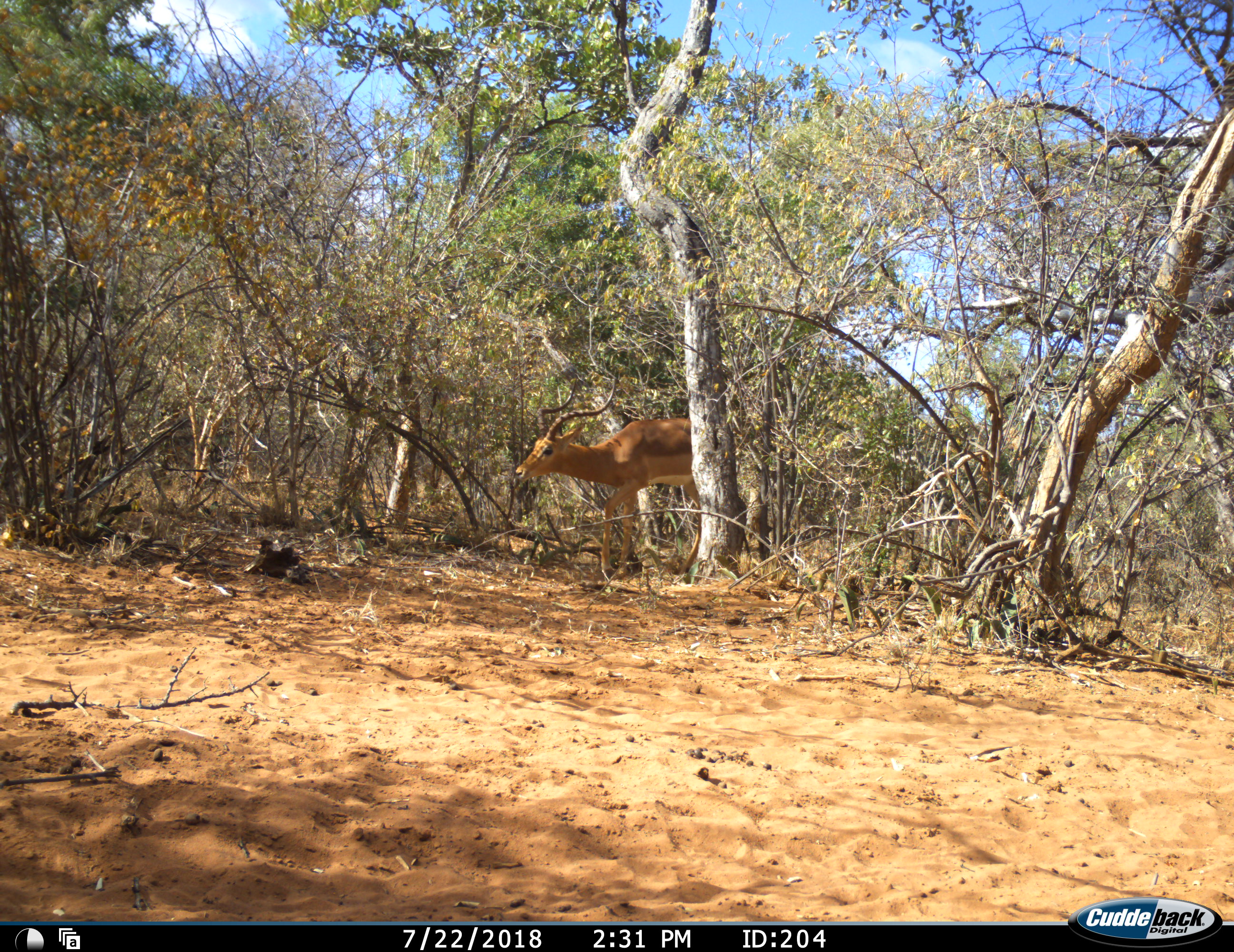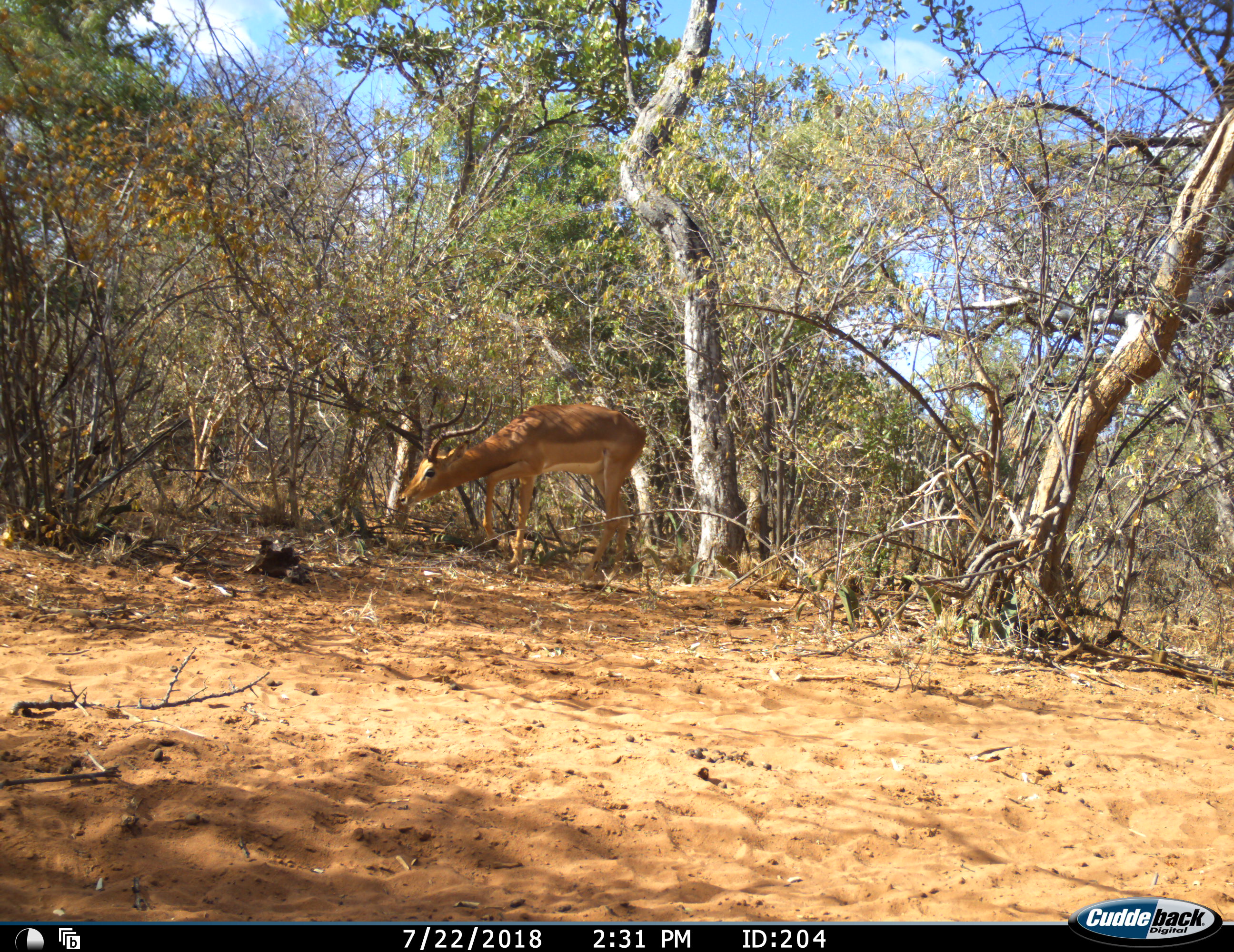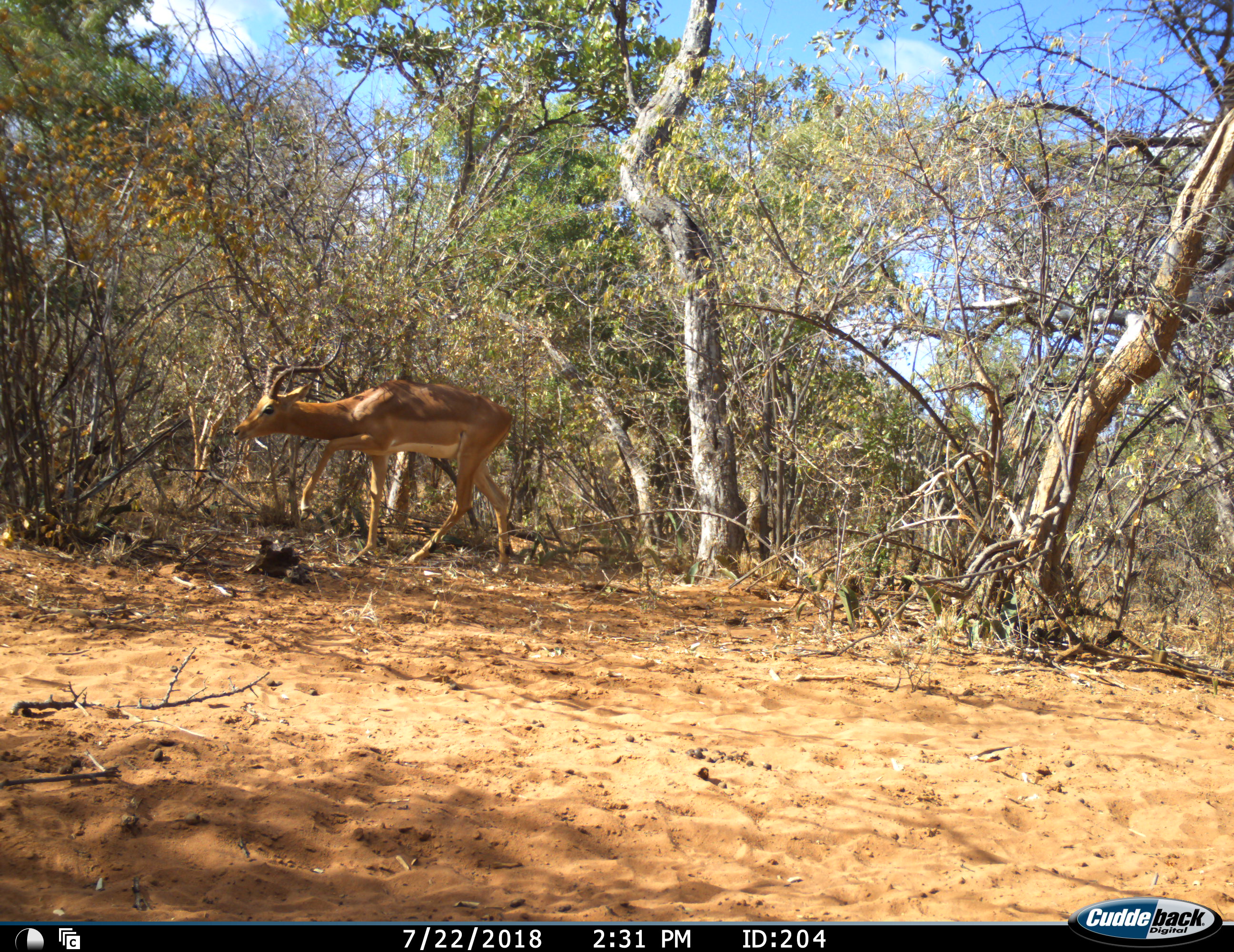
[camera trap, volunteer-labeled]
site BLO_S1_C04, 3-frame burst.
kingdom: Animalia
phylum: Chordata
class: Mammalia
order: Artiodactyla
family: Bovidae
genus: Aepyceros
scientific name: Aepyceros melampus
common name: impala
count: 1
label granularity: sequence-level